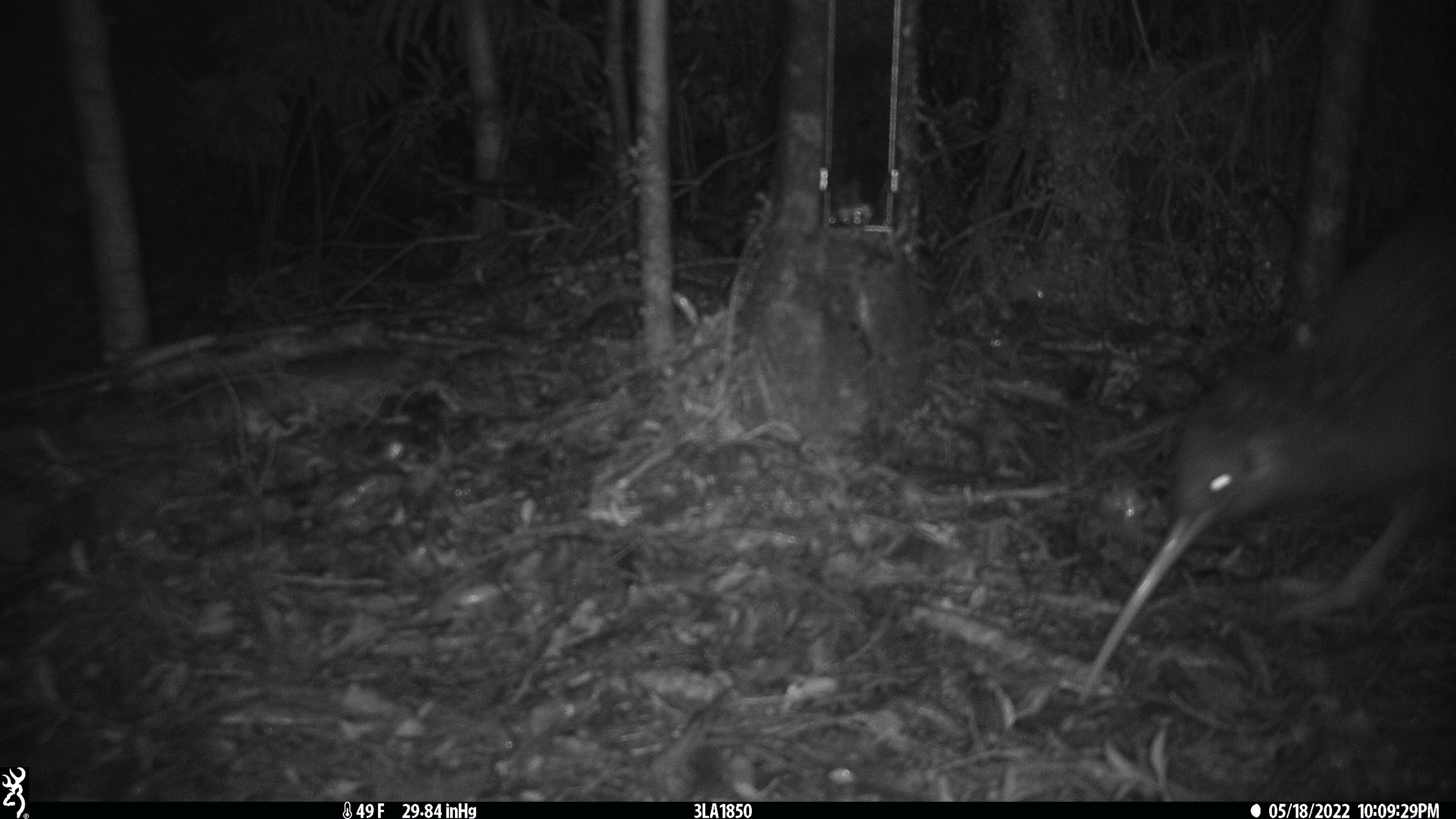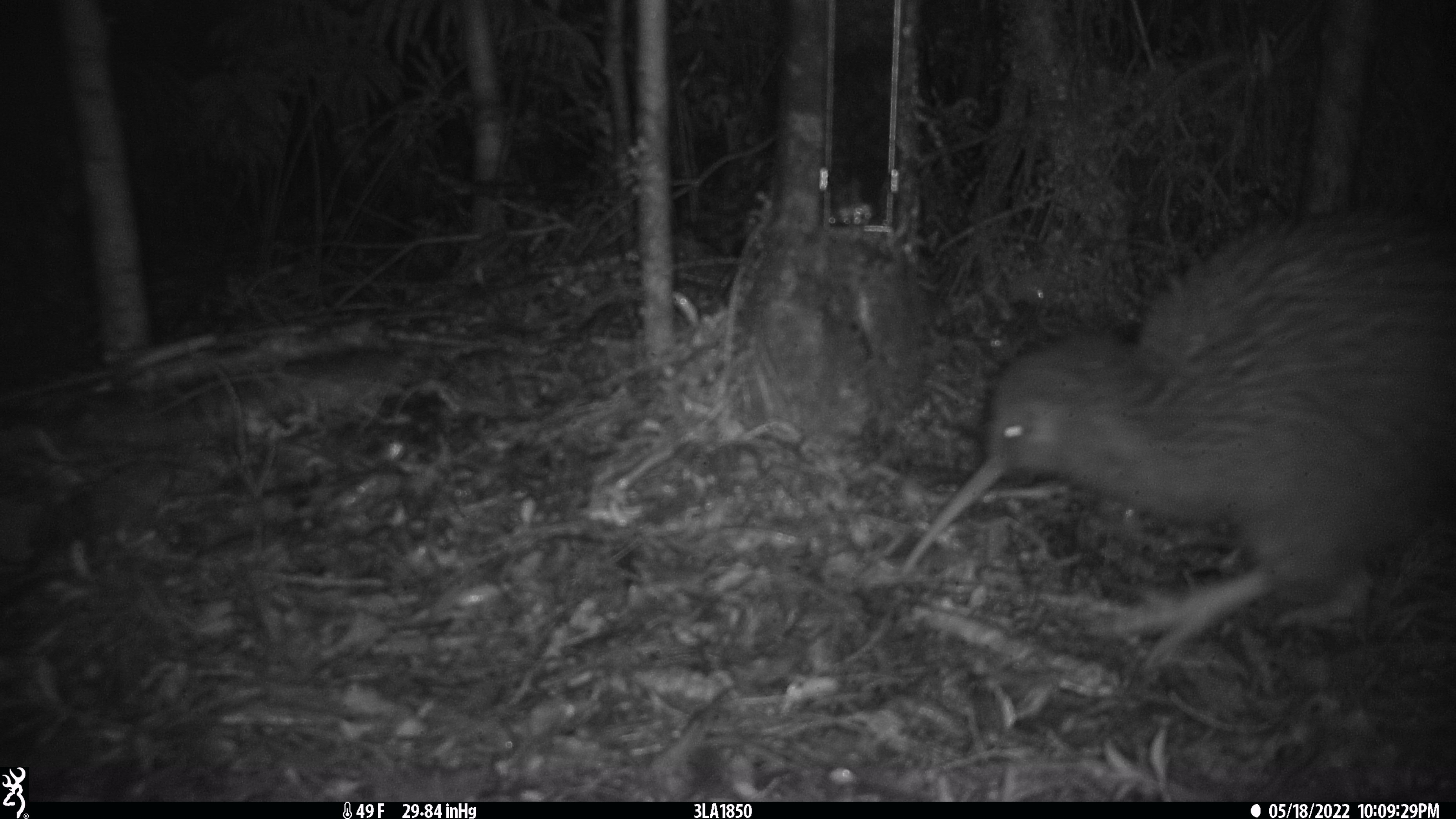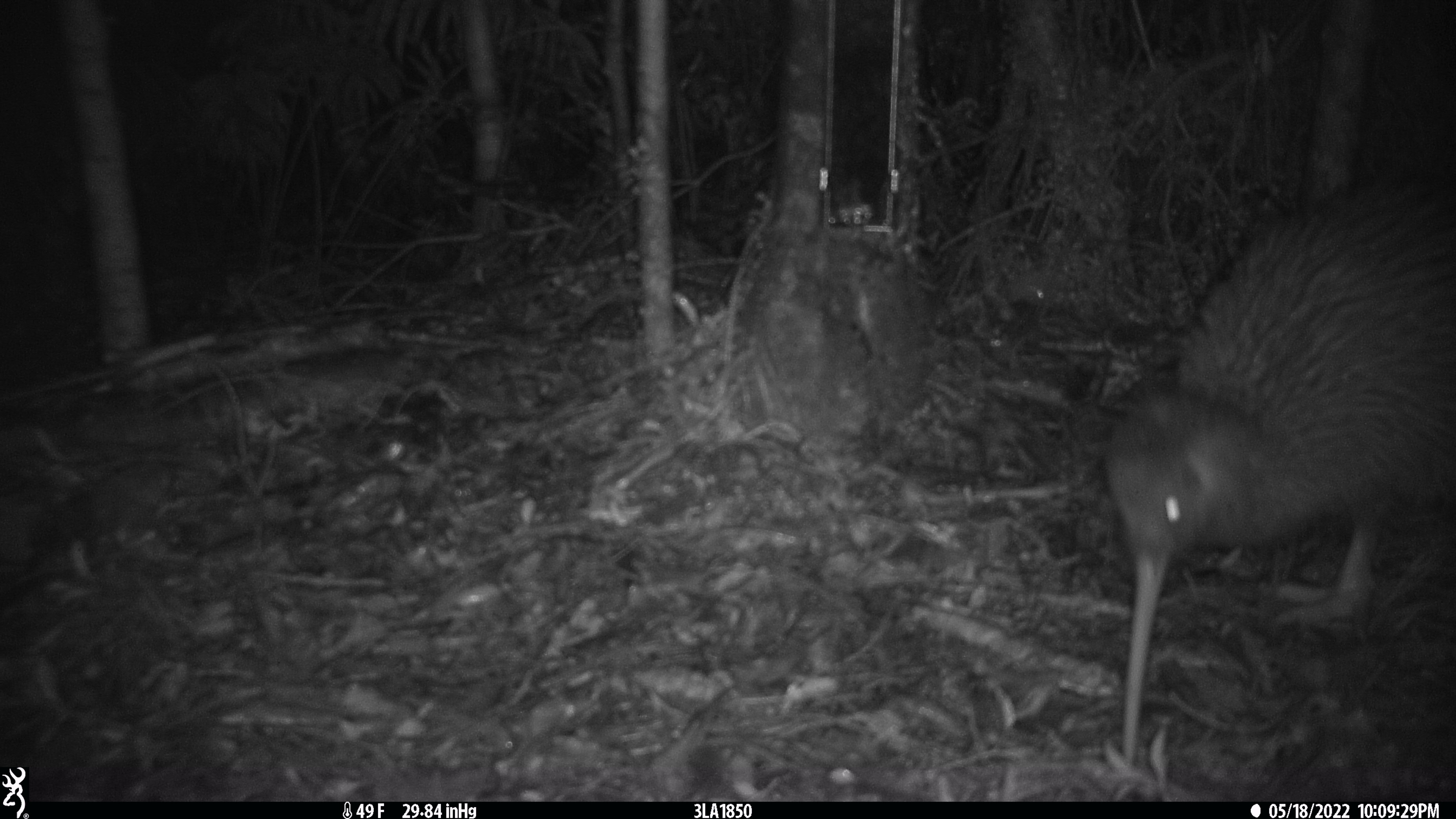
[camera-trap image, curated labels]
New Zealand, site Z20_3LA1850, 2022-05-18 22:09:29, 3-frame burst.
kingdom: Animalia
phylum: Chordata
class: Aves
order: Apterygiformes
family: Apterygidae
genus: Apteryx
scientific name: Apteryx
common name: kiwi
Kiwi (Apteryx).